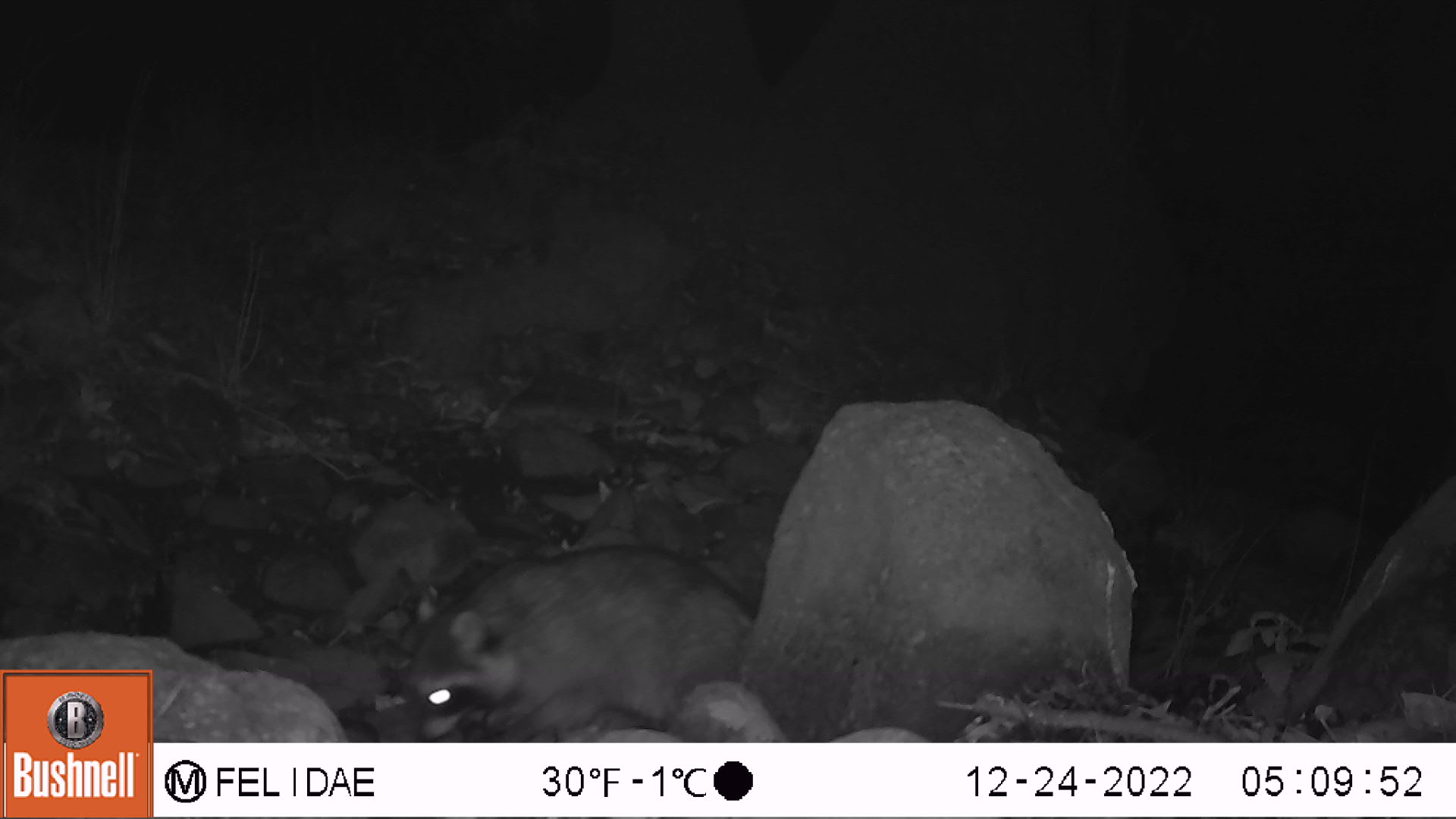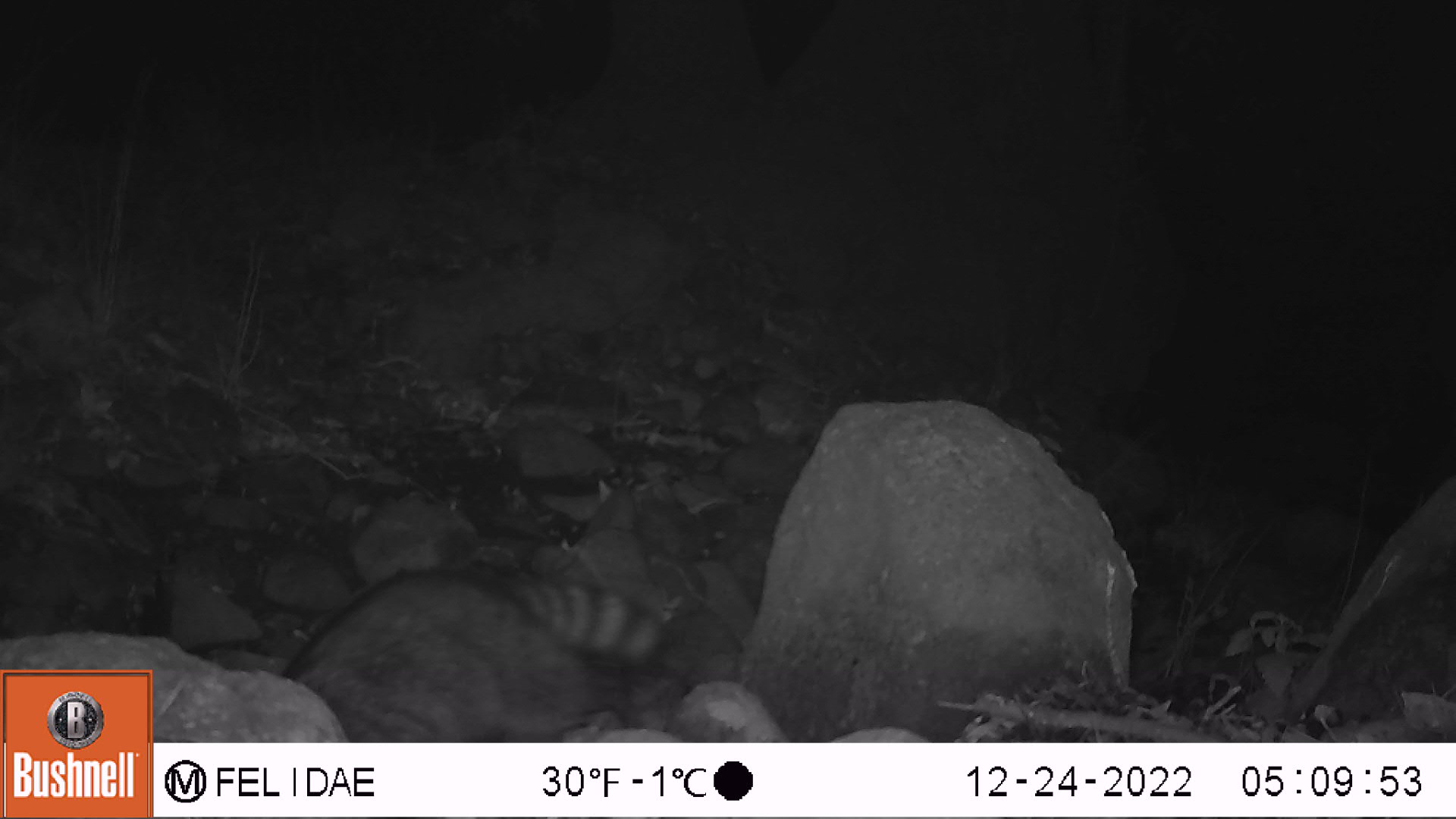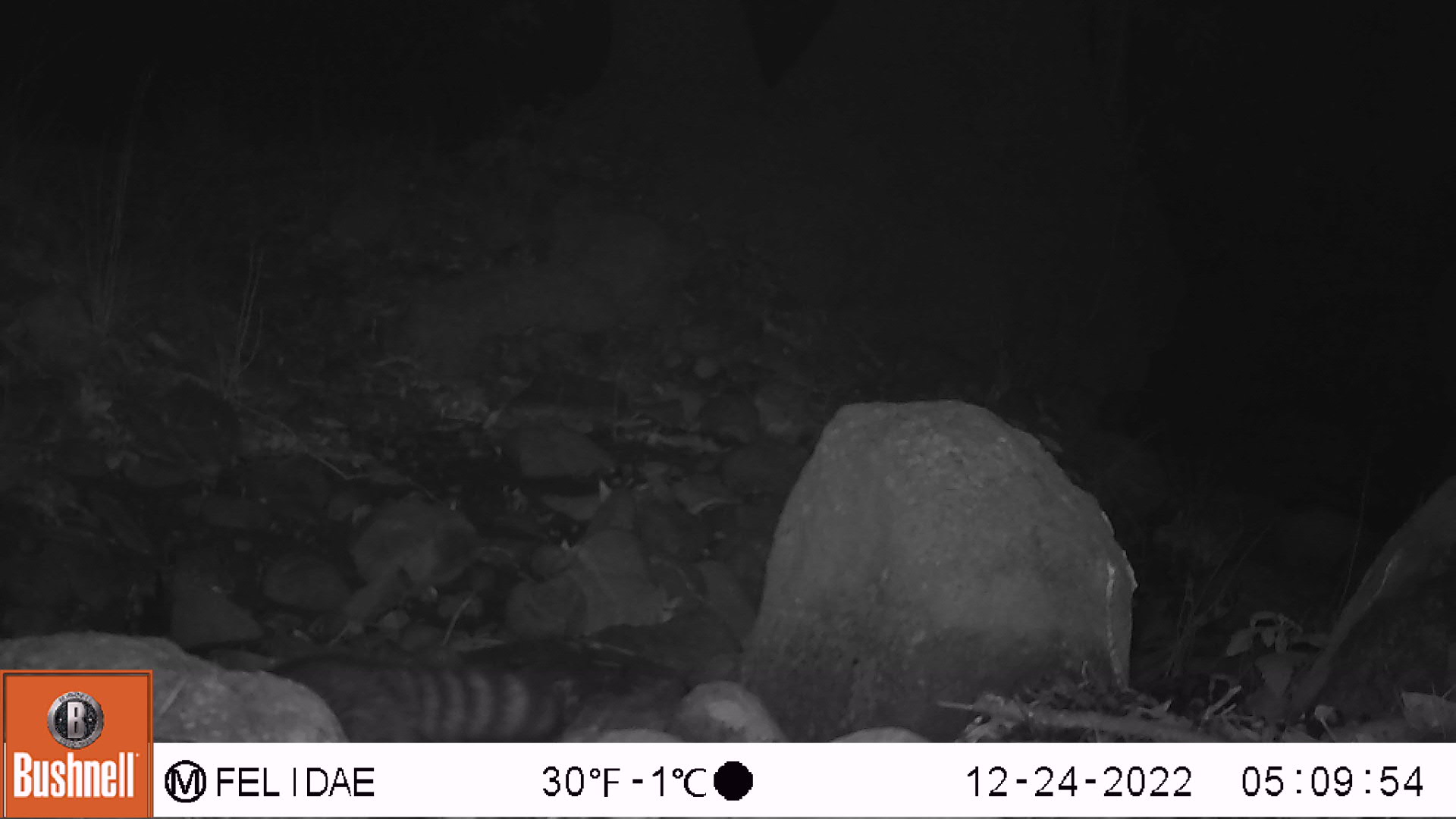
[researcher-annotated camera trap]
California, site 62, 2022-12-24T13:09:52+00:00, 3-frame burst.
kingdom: Animalia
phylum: Chordata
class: Mammalia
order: Carnivora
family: Procyonidae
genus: Procyon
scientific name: Procyon lotor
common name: raccoon